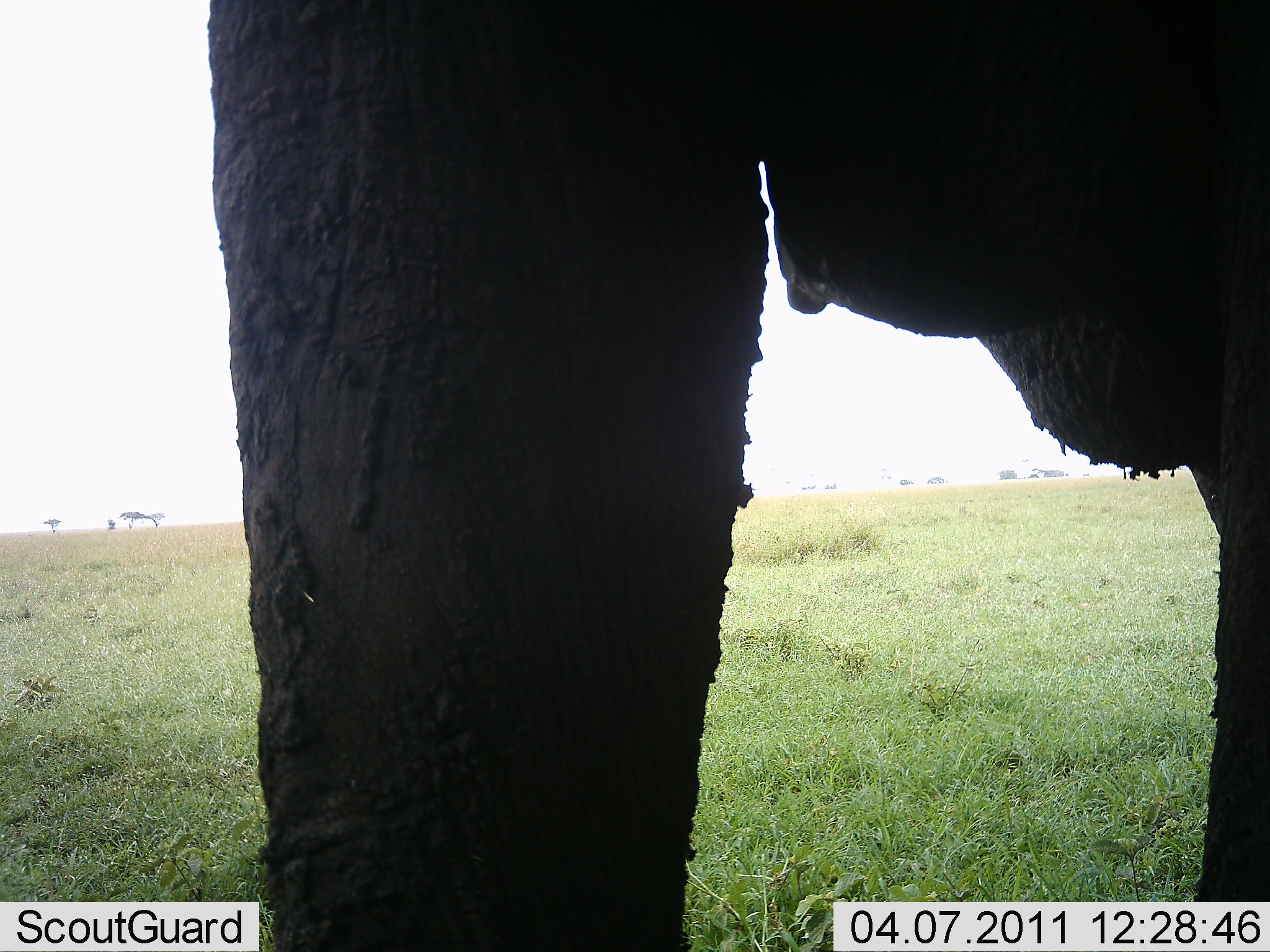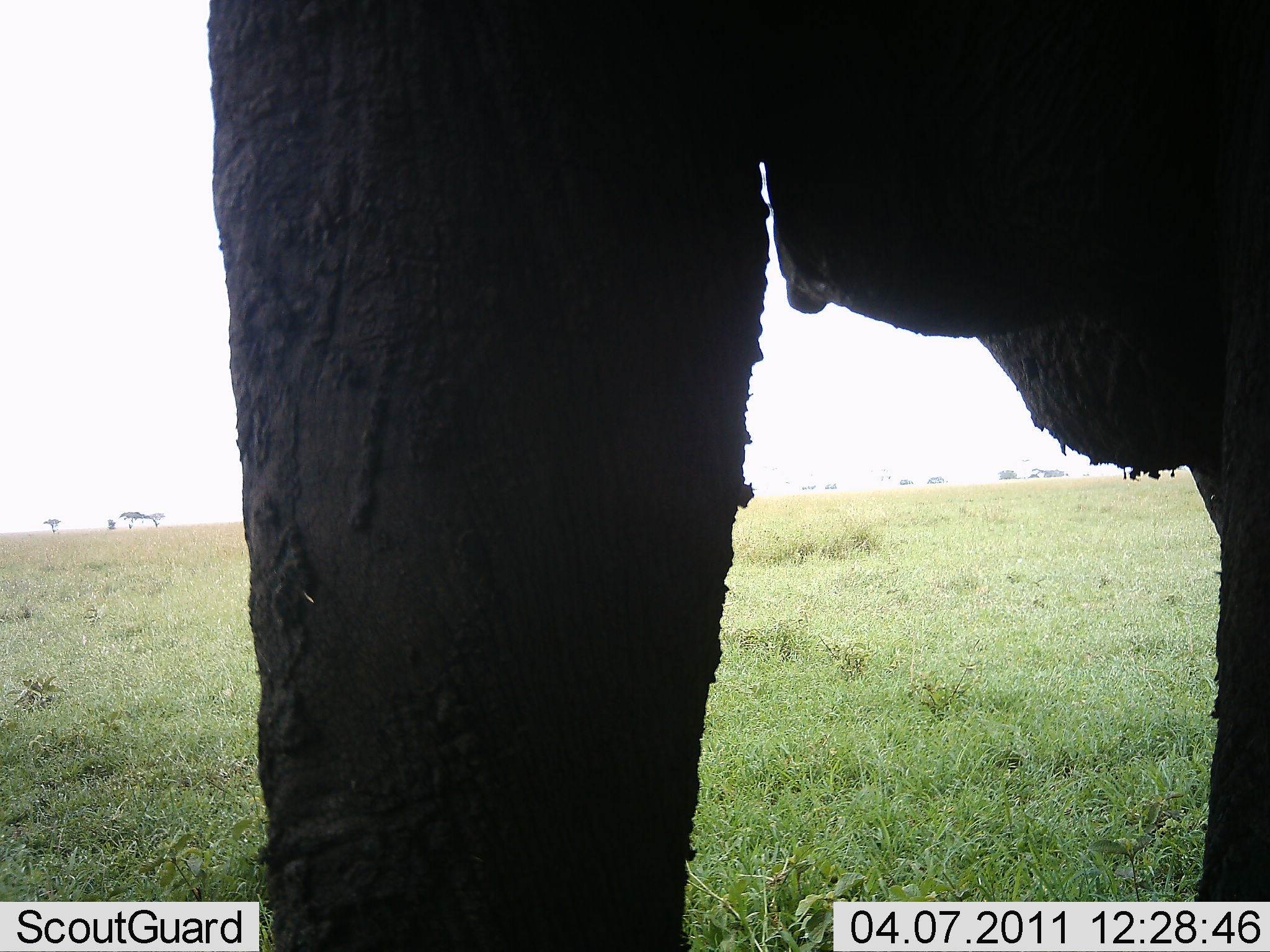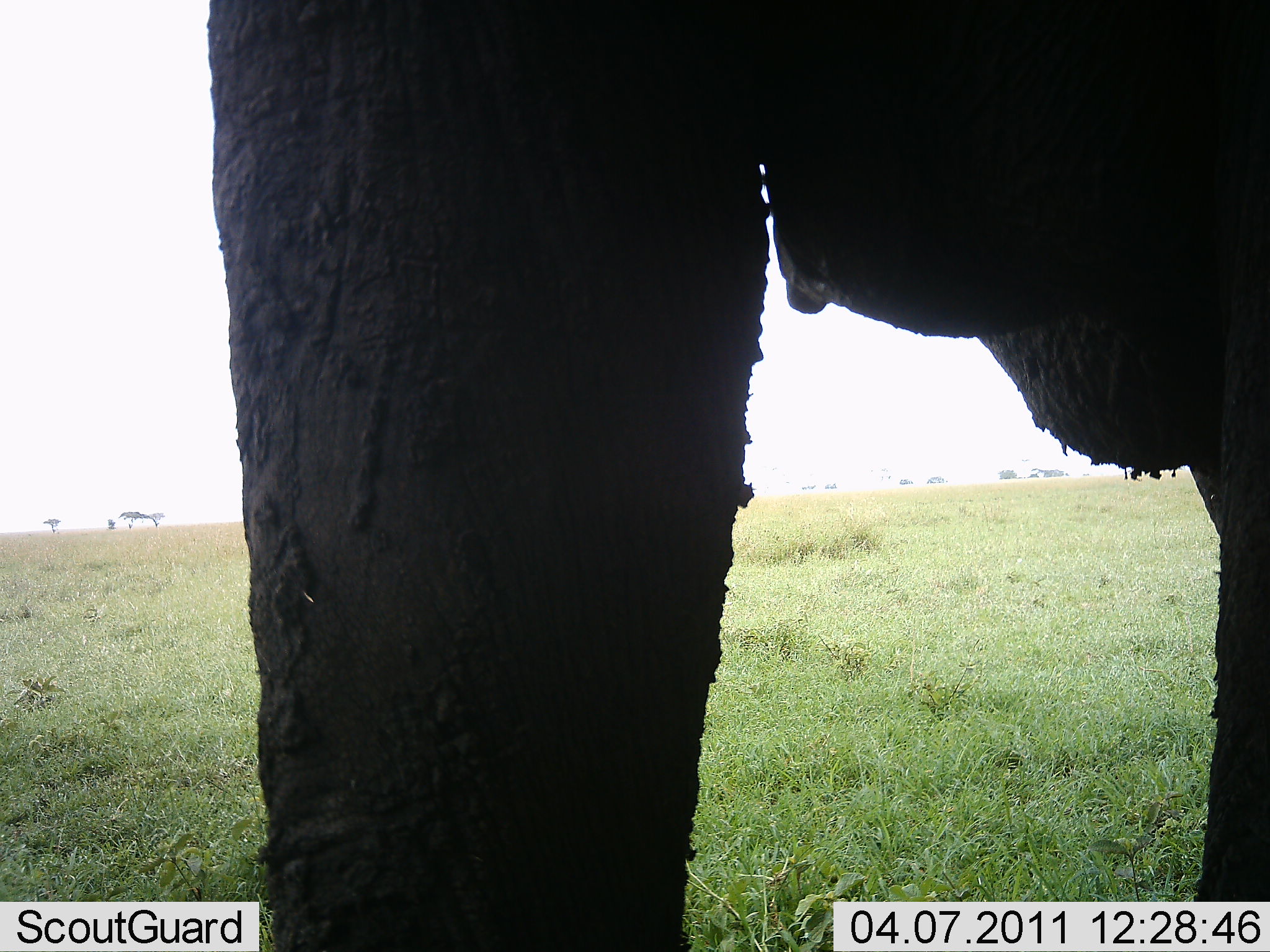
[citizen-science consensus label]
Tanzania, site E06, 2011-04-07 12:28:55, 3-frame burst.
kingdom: Animalia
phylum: Chordata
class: Mammalia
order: Proboscidea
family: Elephantidae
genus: Loxodonta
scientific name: Loxodonta africana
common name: african bush elephant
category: elephant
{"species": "elephant (african bush elephant) (Loxodonta africana)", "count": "1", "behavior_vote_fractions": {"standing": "100%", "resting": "0%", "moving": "0%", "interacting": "0%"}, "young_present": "0%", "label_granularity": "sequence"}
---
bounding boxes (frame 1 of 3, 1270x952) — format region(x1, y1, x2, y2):
animal: region(203, 2, 1269, 950)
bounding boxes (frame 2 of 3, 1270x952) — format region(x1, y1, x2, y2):
animal: region(201, 0, 1269, 952)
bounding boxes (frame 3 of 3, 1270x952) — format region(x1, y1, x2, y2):
animal: region(201, 0, 1269, 950)